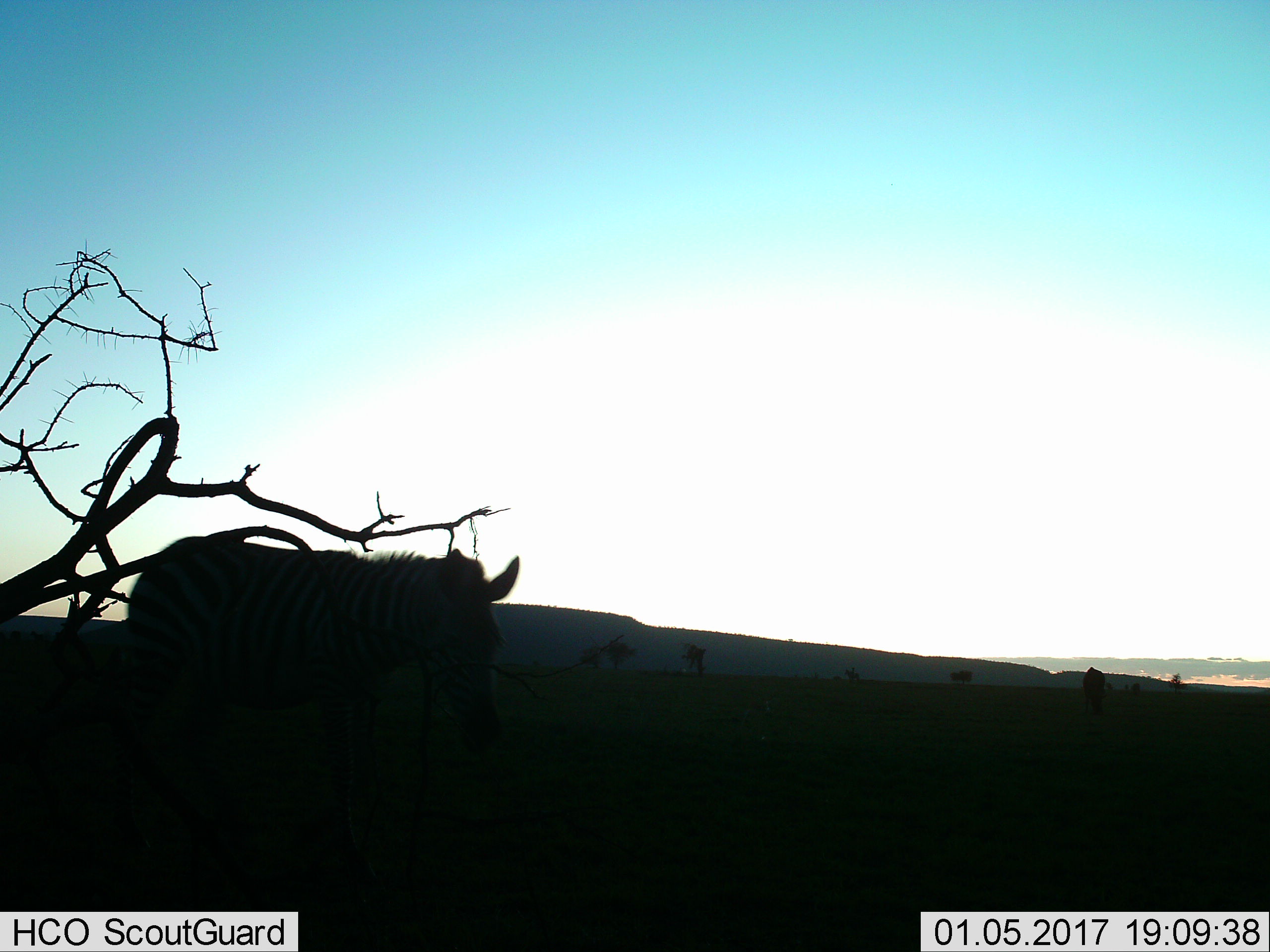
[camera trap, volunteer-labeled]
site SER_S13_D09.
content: unidentified animal